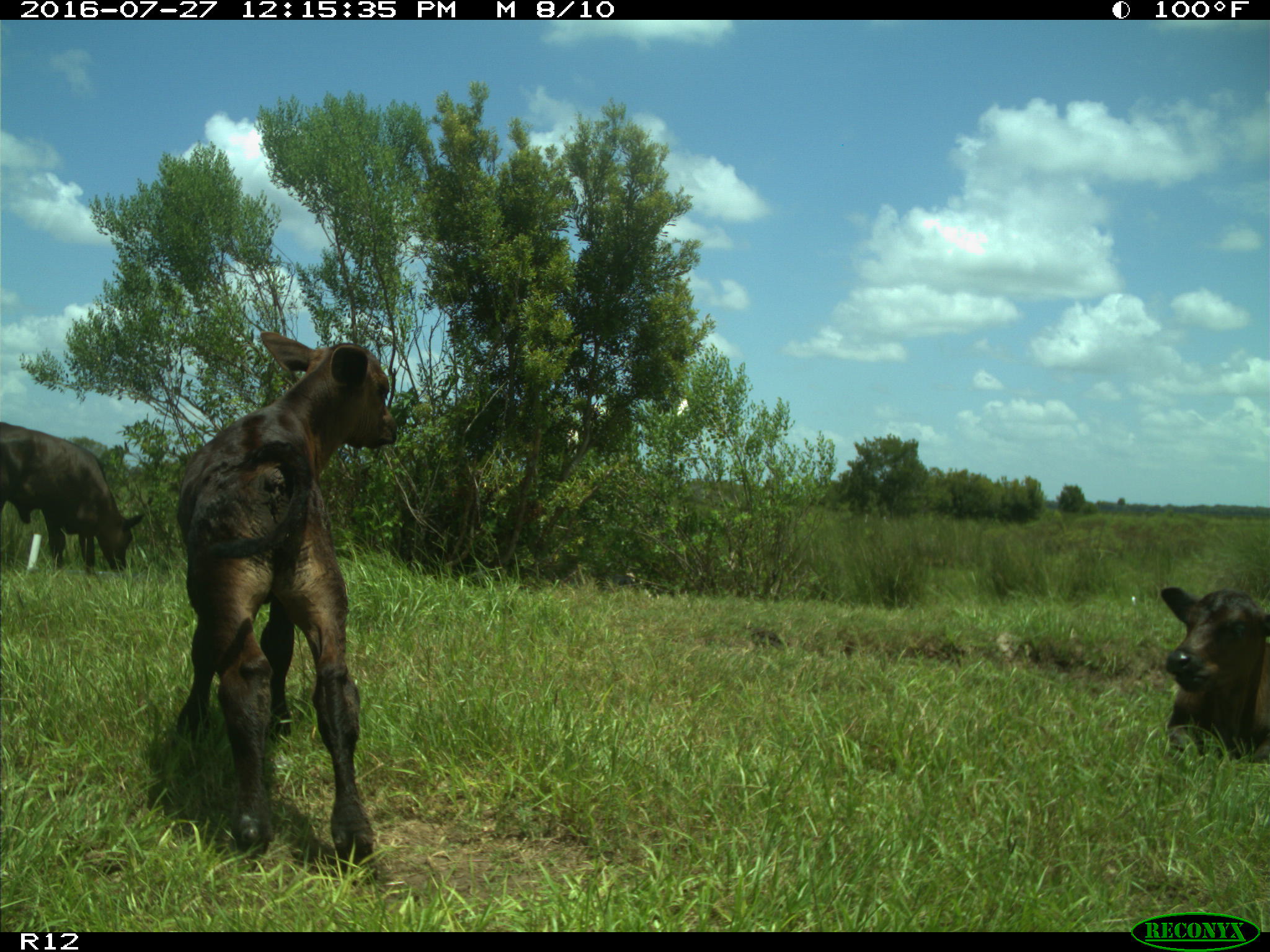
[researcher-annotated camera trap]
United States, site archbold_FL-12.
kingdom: Animalia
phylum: Chordata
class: Mammalia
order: Artiodactyla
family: Bovidae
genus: Bos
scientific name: Bos taurus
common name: domestic cow